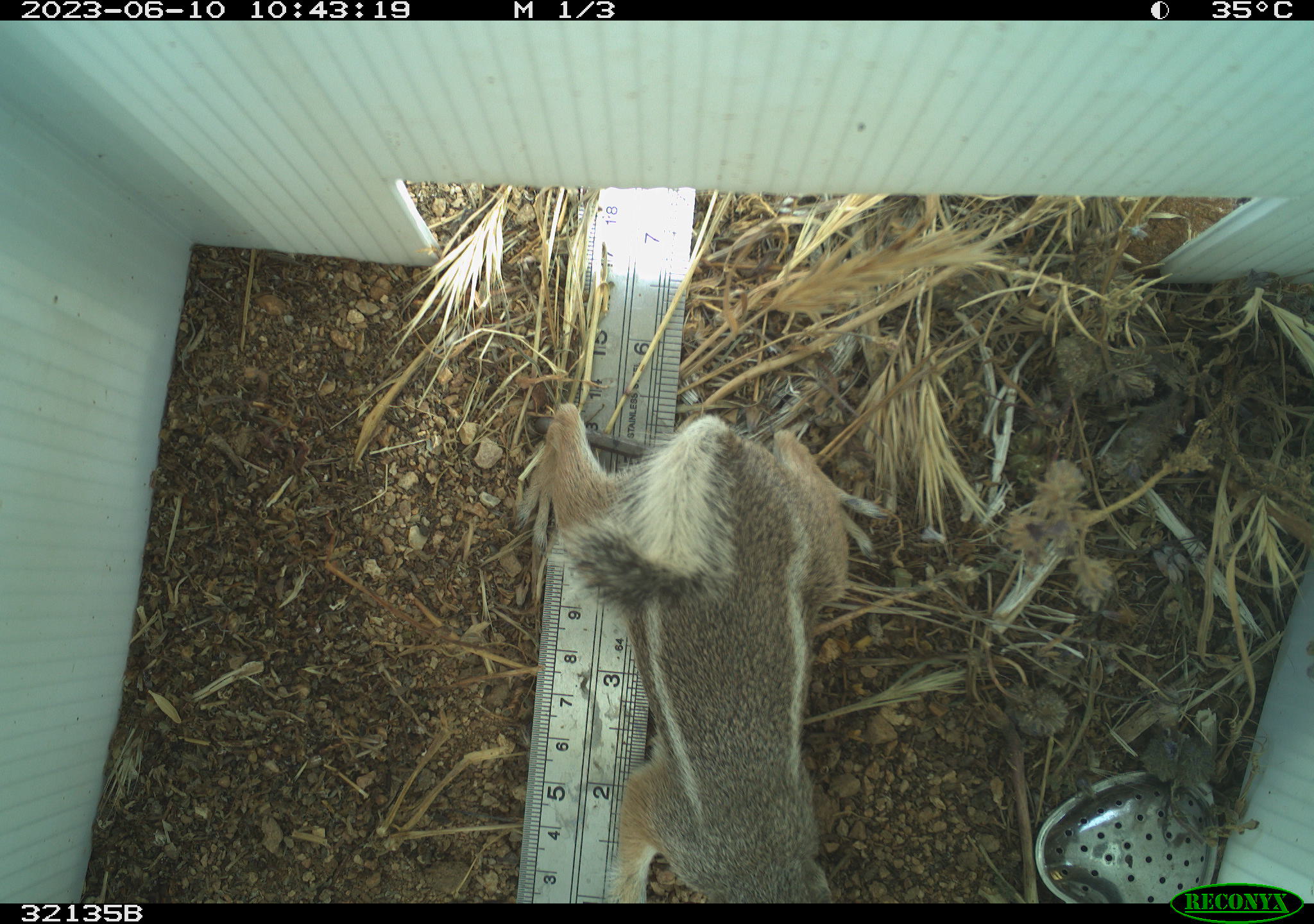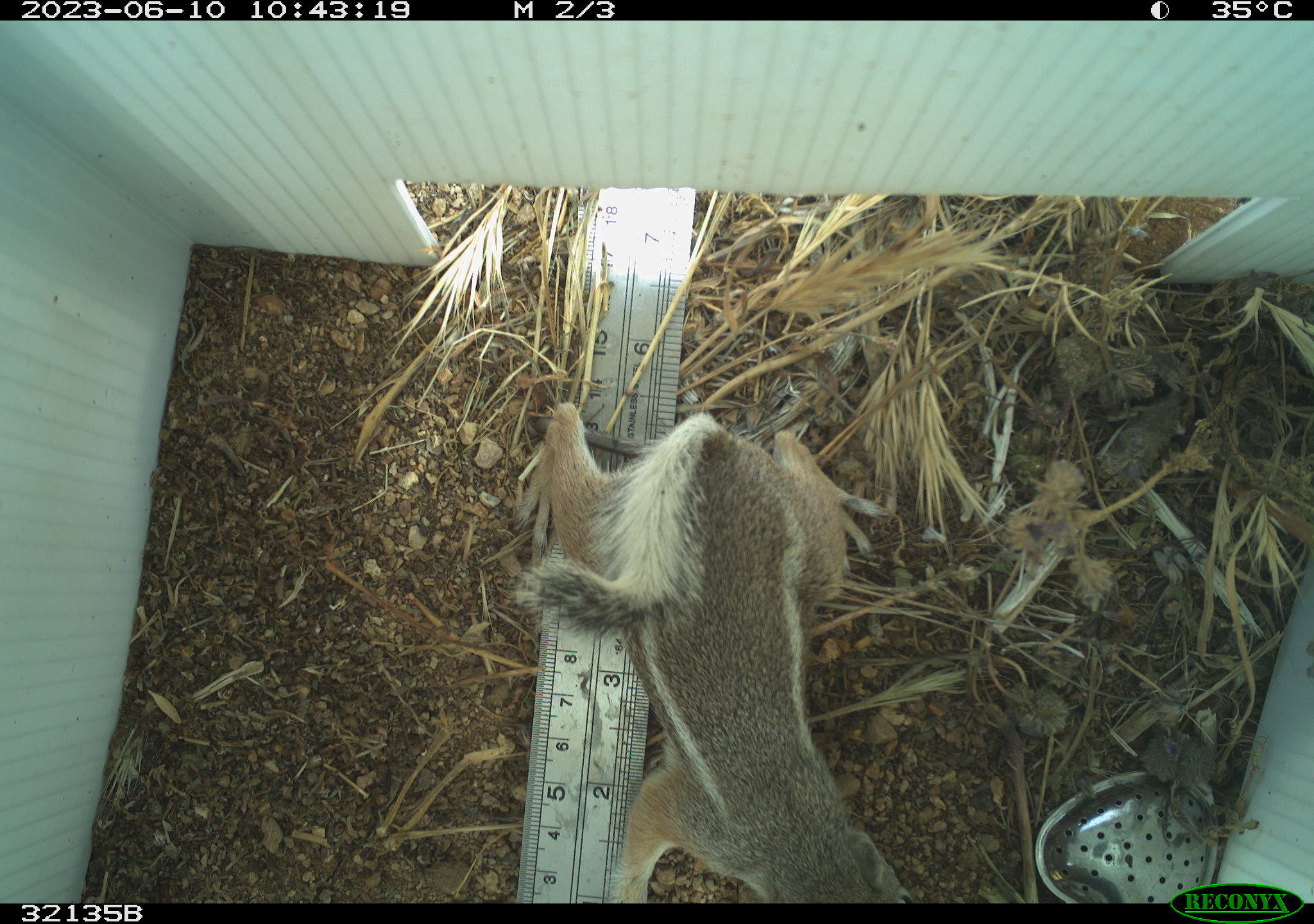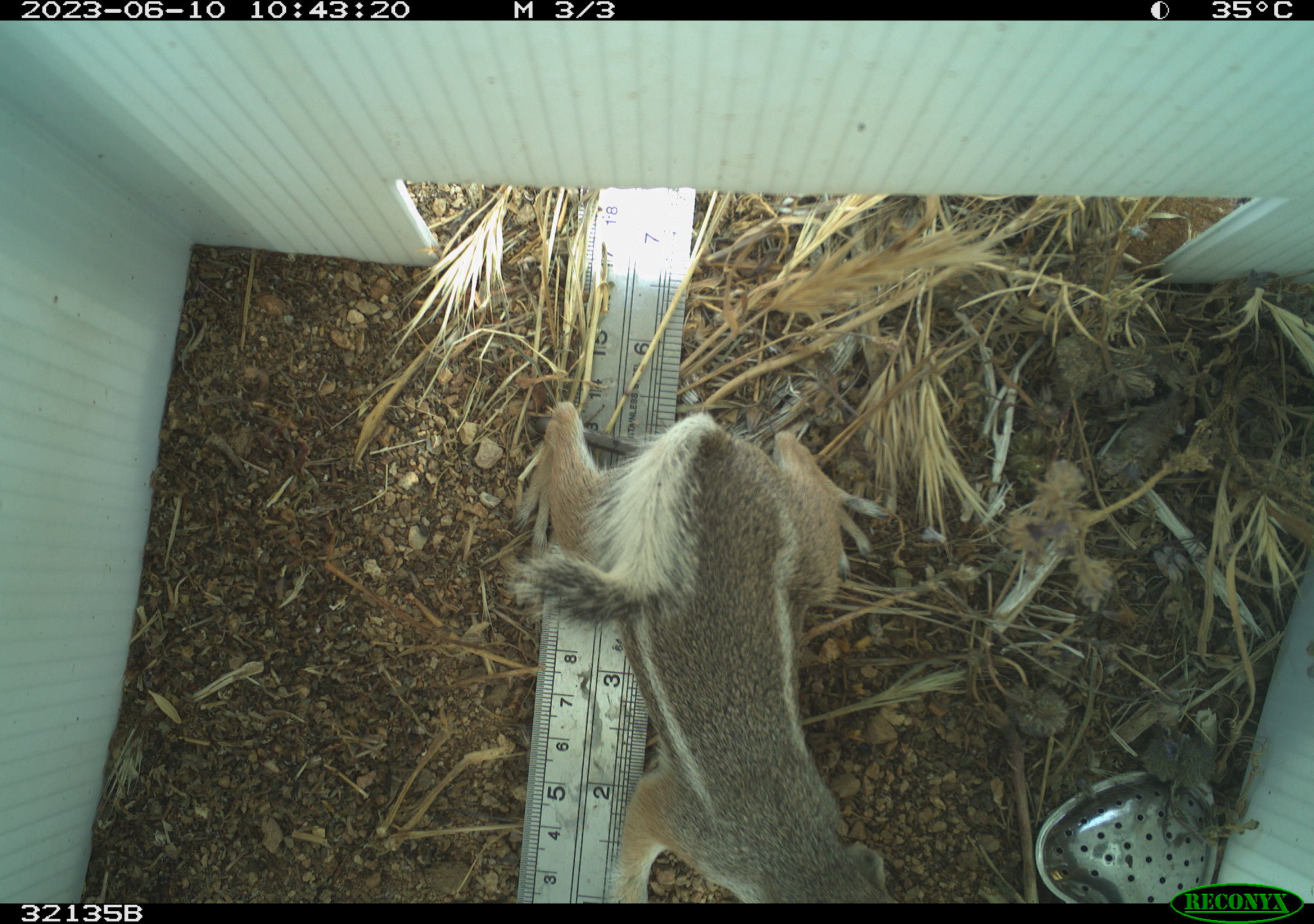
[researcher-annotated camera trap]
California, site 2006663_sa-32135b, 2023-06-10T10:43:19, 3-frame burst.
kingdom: Animalia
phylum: Chordata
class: Mammalia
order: Rodentia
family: Sciuridae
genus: Ammospermophilus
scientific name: Ammospermophilus leucurus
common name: white-tailed antelope squirrel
White-tailed antelope squirrel (Ammospermophilus leucurus).